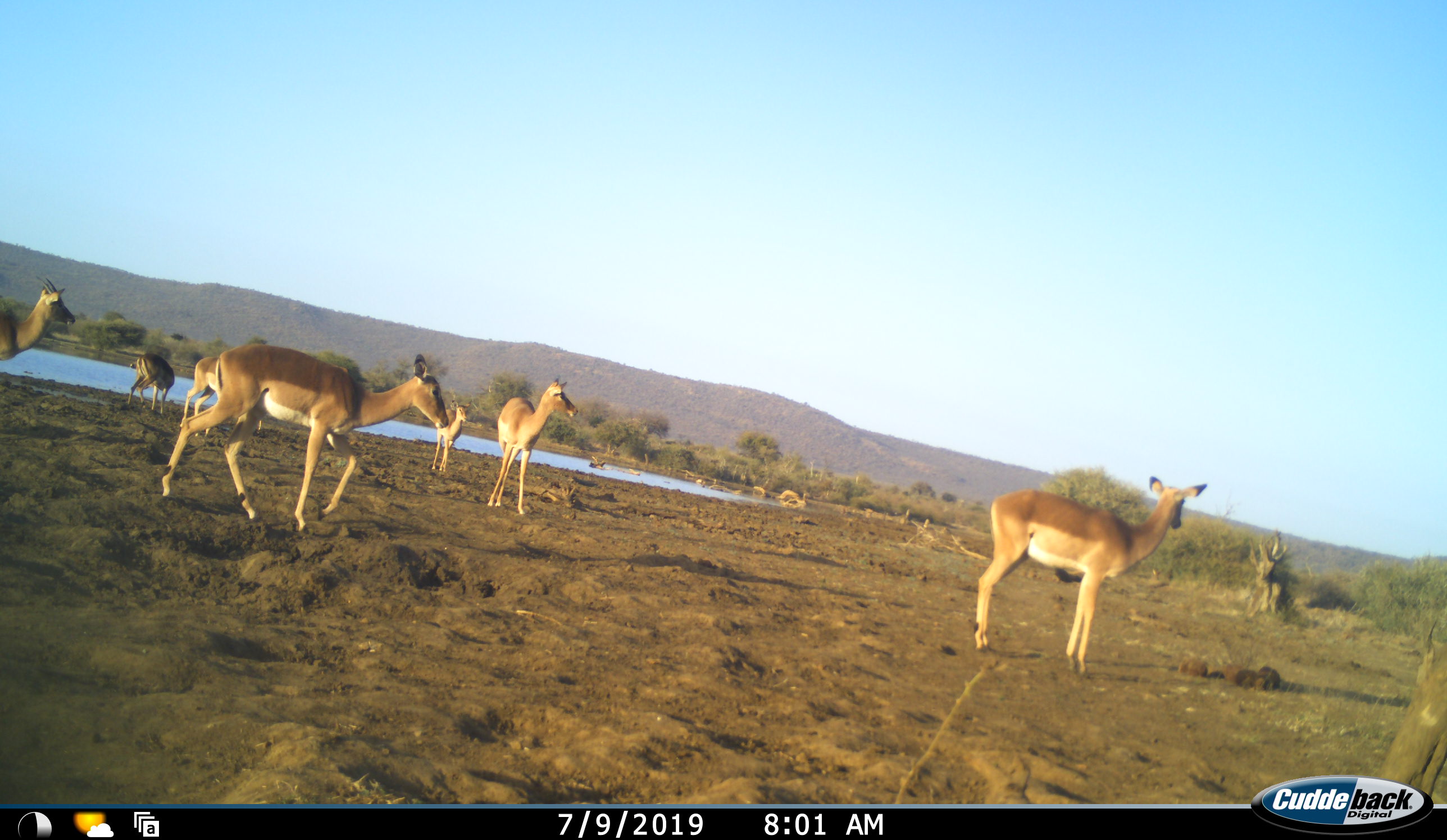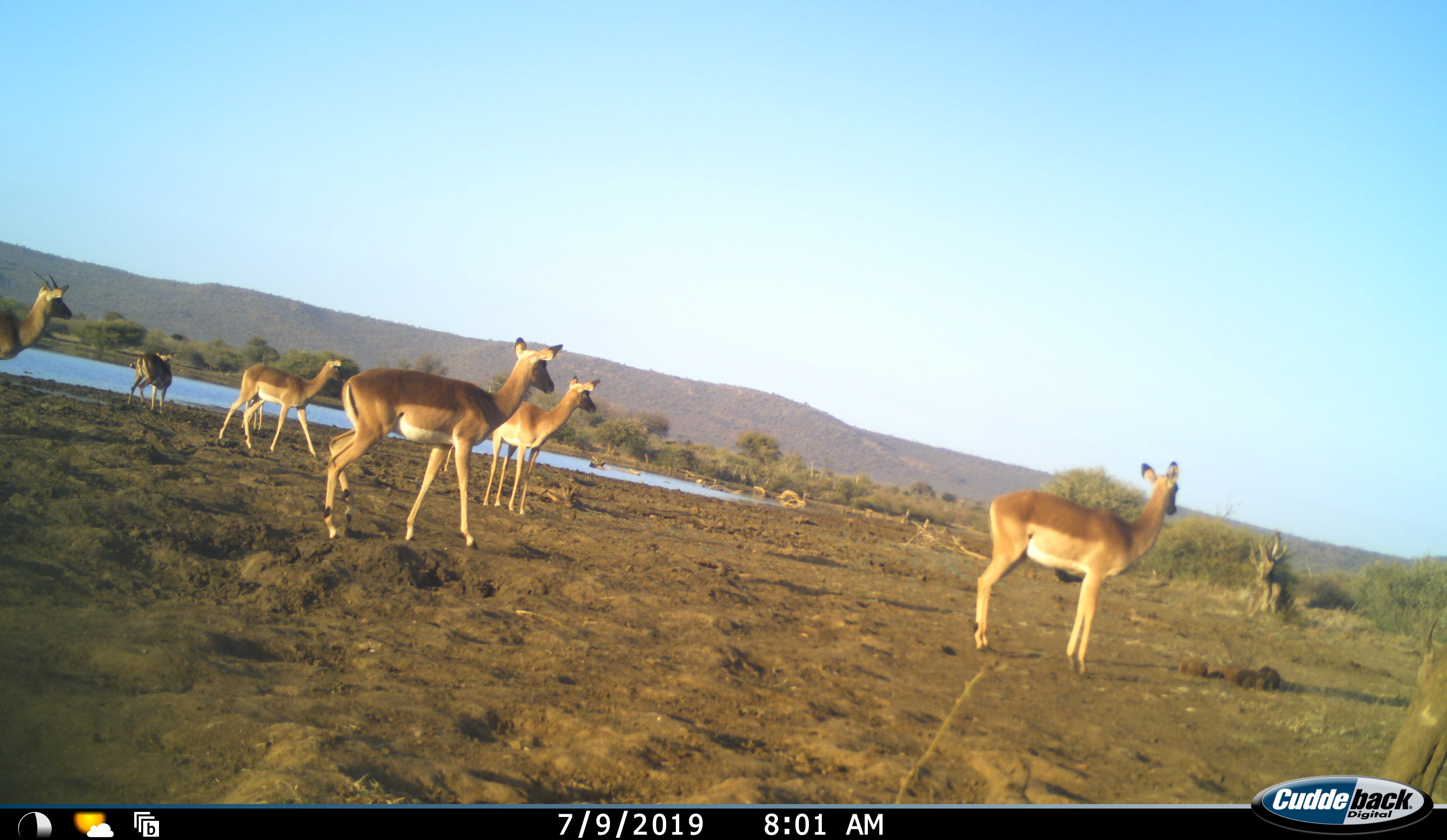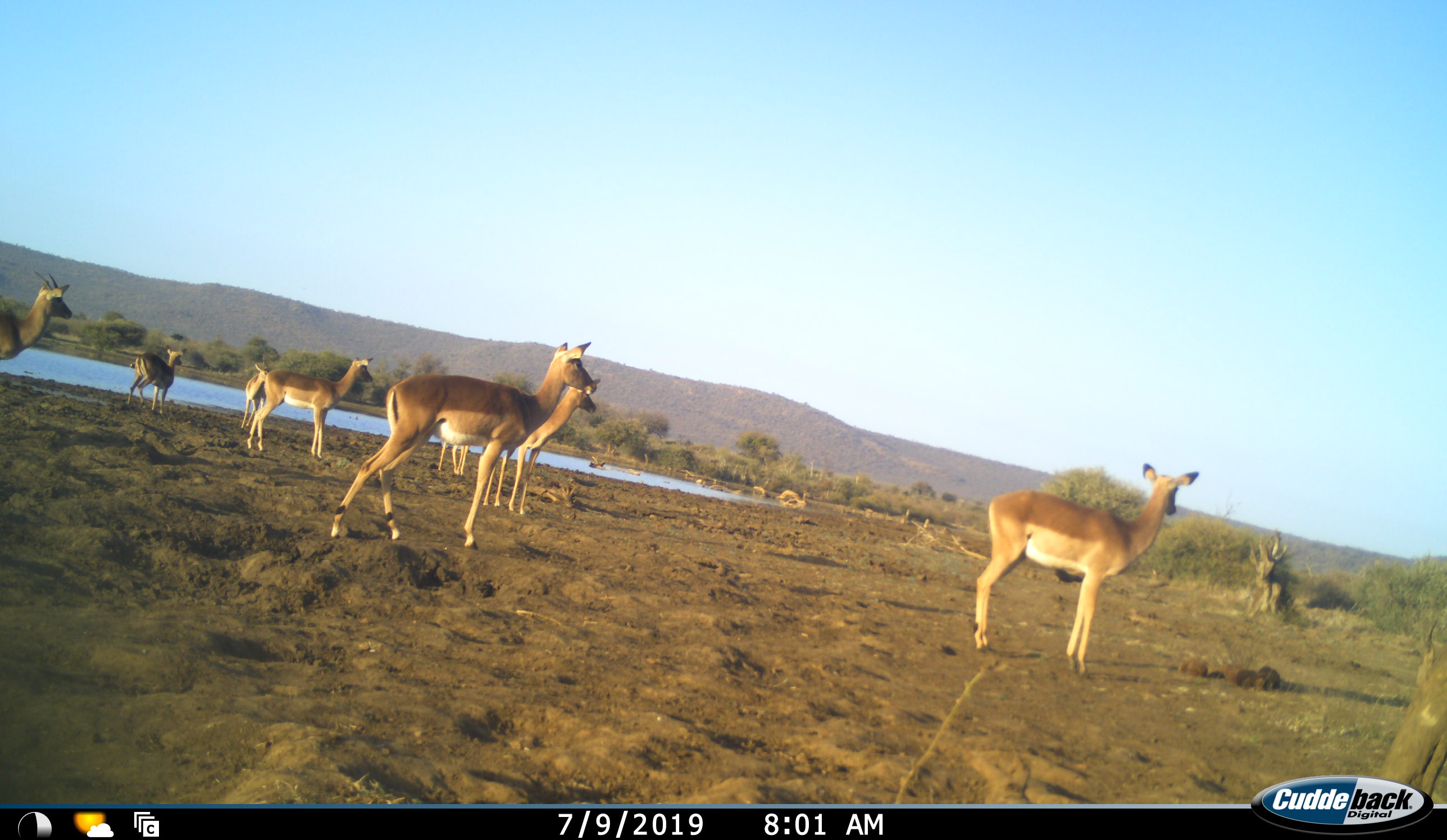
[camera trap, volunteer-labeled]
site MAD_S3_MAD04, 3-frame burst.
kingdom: Animalia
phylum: Chordata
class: Mammalia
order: Artiodactyla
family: Bovidae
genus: Aepyceros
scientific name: Aepyceros melampus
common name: impala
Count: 8.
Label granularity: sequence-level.